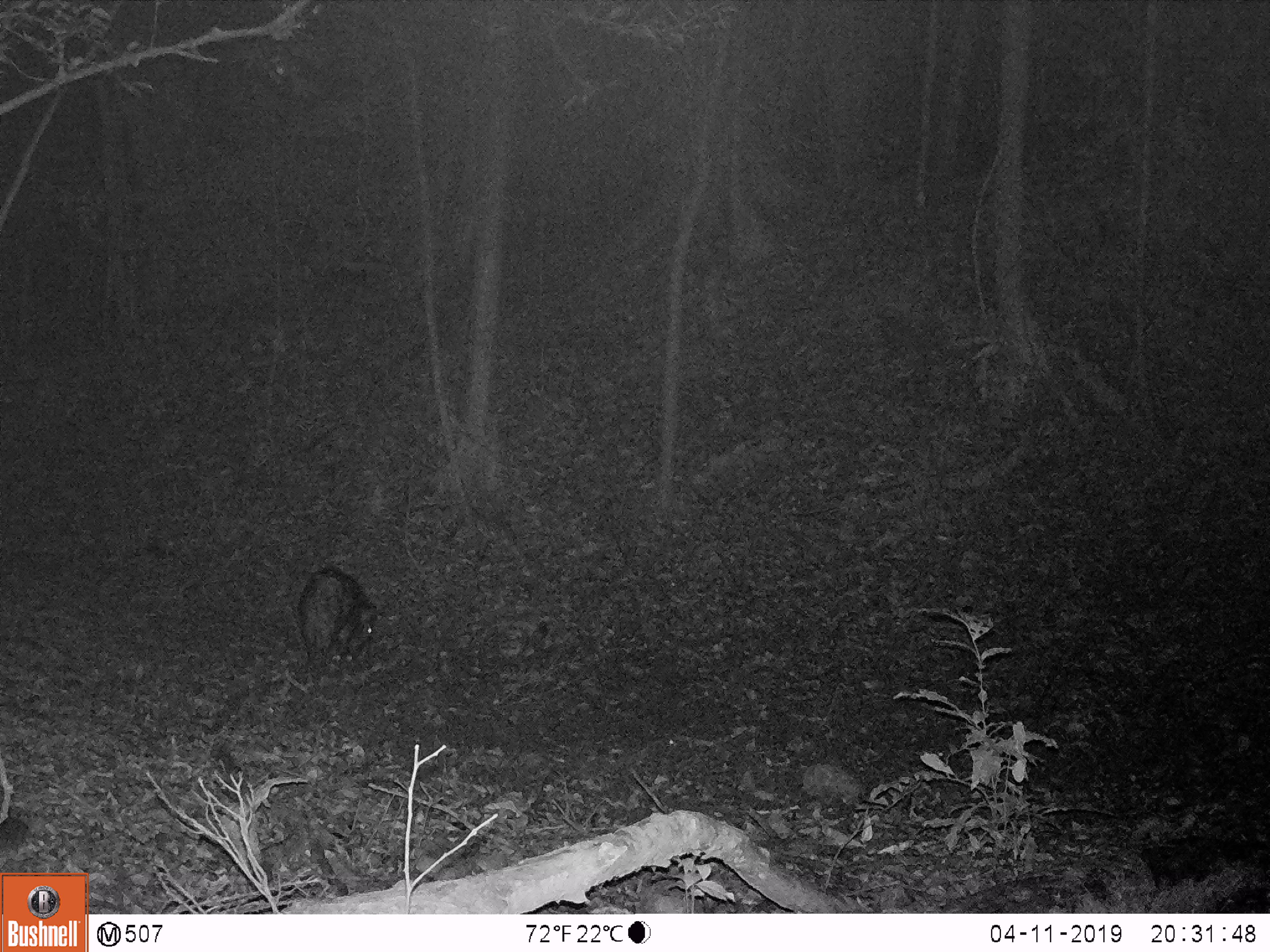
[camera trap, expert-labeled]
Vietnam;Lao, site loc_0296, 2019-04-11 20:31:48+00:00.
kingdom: Animalia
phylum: Chordata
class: Mammalia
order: Artiodactyla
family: Suidae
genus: Sus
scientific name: Sus scrofa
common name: eurasian wild pig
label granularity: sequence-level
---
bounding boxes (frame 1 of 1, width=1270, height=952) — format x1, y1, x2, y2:
eurasian wild pig: 294, 564, 379, 671